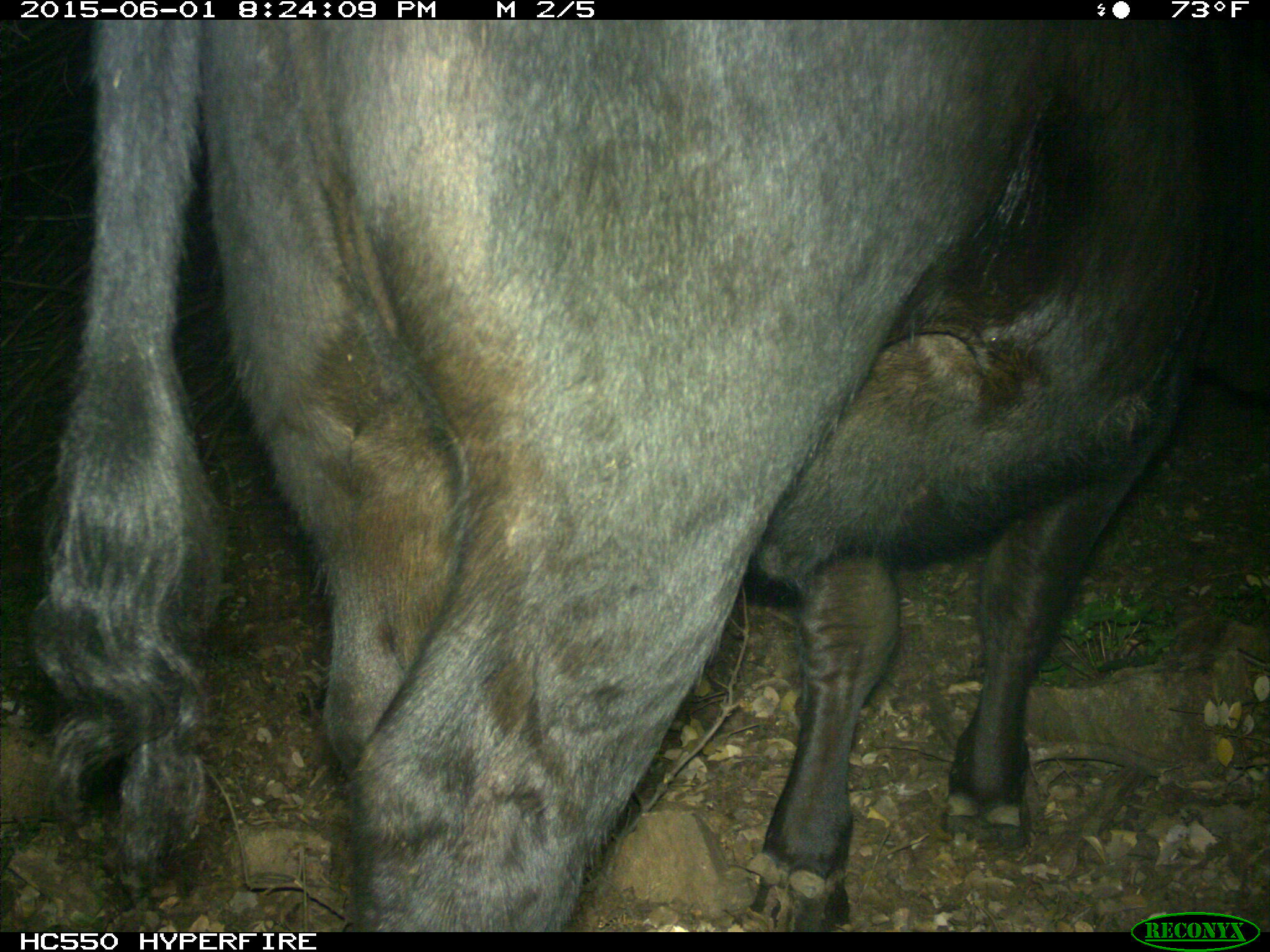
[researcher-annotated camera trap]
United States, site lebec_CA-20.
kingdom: Animalia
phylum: Chordata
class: Mammalia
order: Artiodactyla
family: Bovidae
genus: Bos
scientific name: Bos taurus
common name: domestic cow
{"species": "Bos taurus (domestic cow)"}